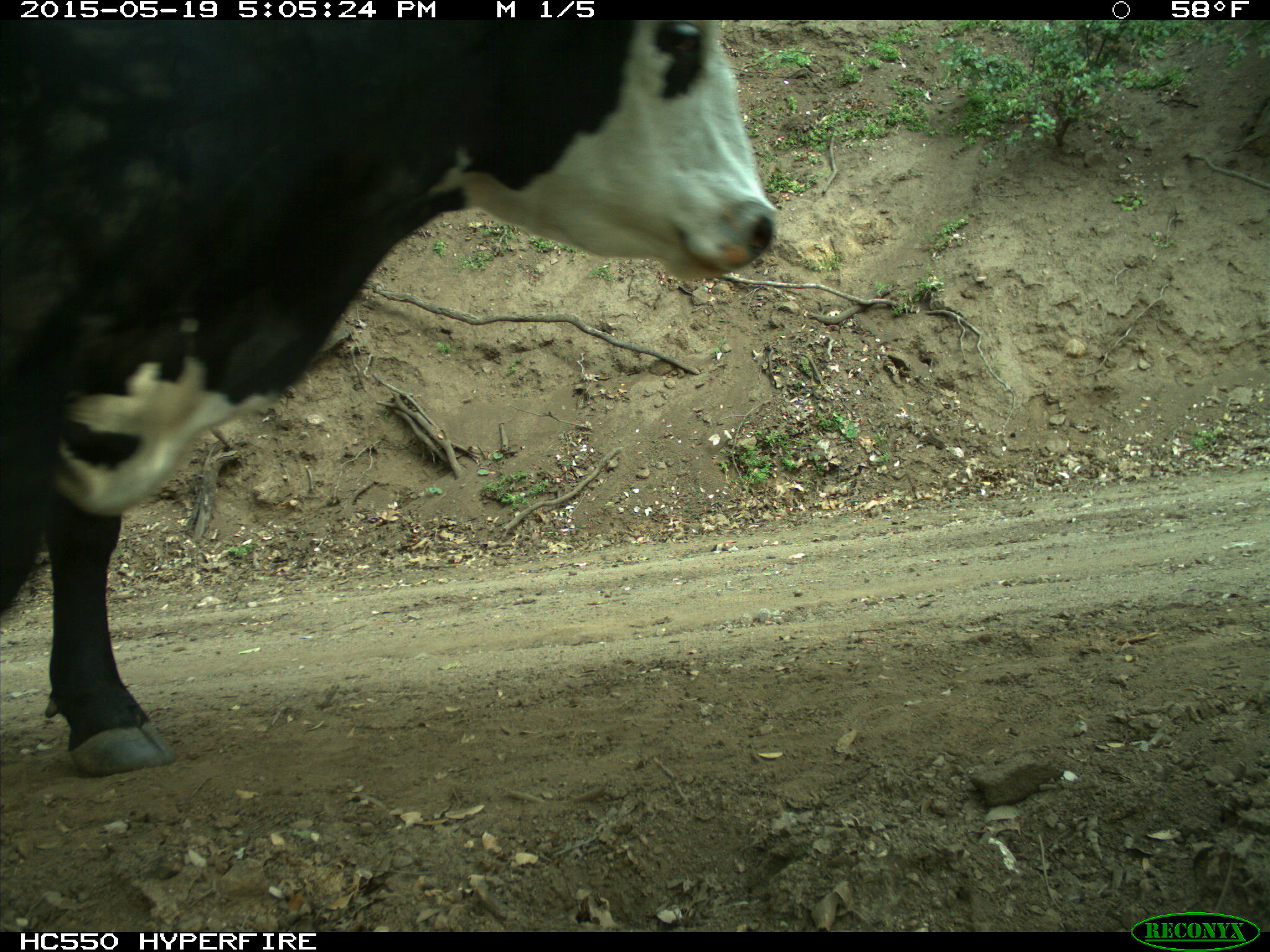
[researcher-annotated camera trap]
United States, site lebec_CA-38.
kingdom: Animalia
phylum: Chordata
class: Mammalia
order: Artiodactyla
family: Bovidae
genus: Bos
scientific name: Bos taurus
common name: domestic cow